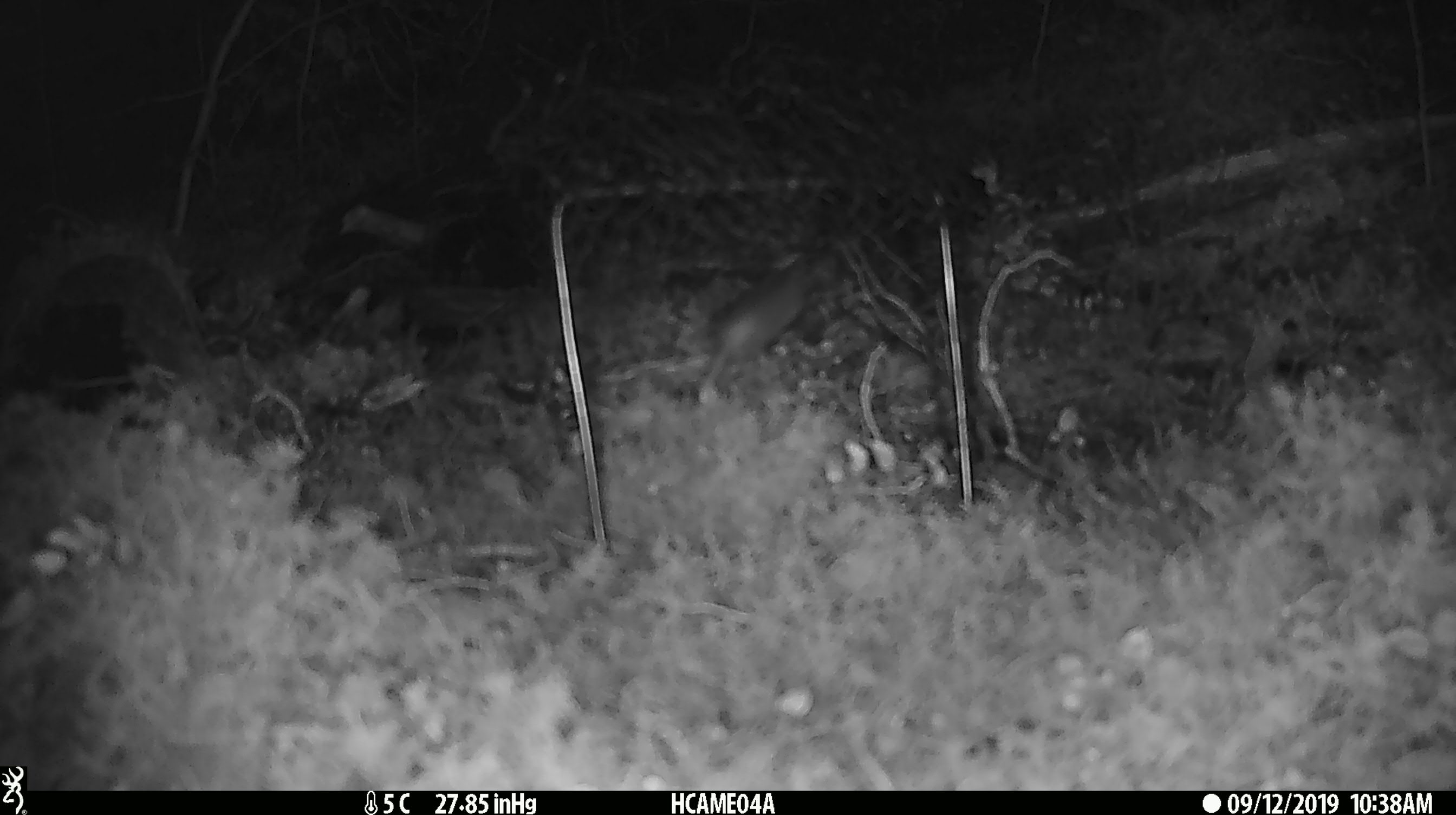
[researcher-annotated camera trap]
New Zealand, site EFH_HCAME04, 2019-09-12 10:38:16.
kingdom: Animalia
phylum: Chordata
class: Mammalia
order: Rodentia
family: Muridae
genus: Mus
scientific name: Mus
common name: mouse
Mouse (Mus).